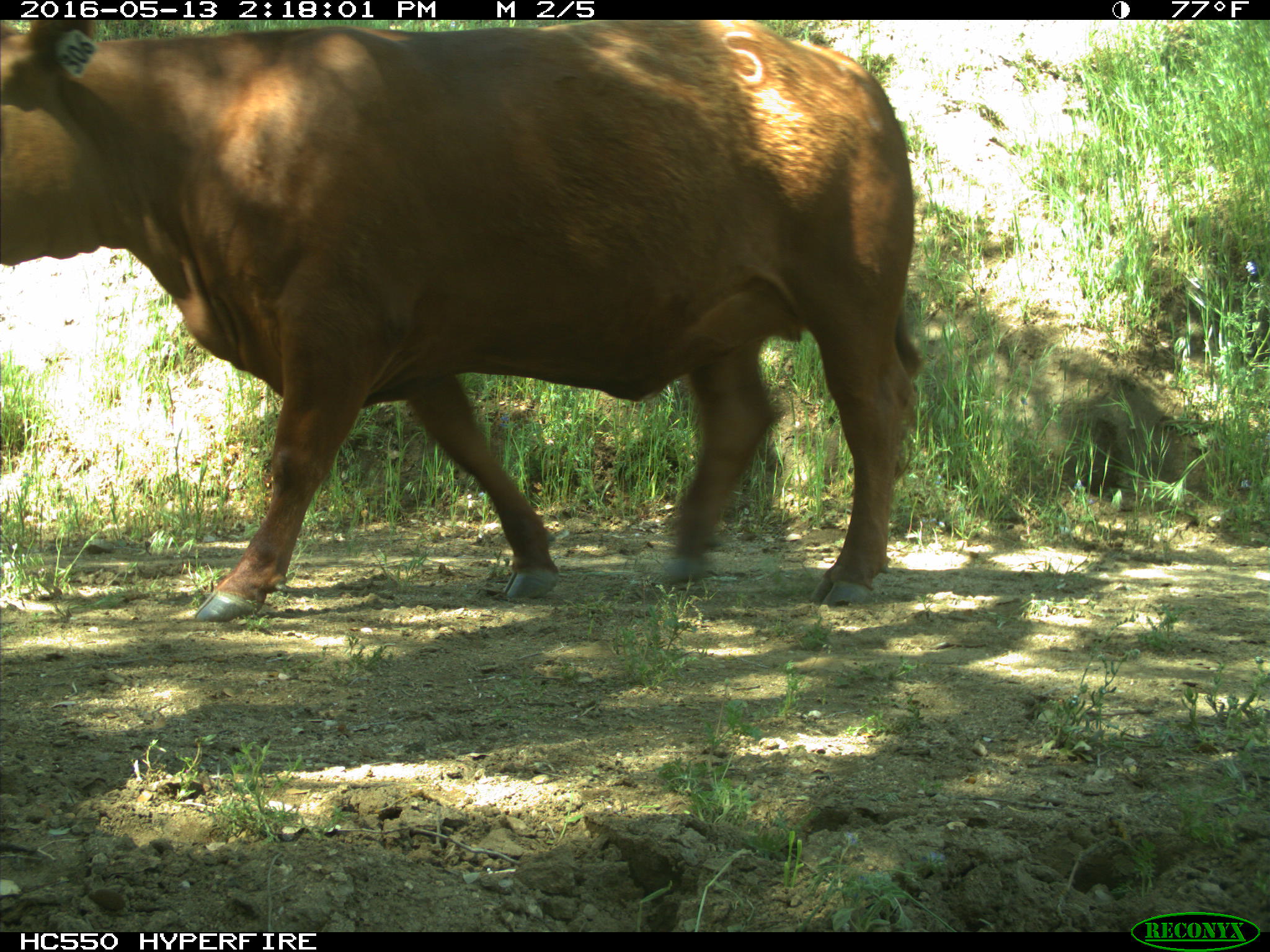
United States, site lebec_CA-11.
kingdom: Animalia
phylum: Chordata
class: Mammalia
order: Artiodactyla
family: Bovidae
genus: Bos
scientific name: Bos taurus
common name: domestic cow